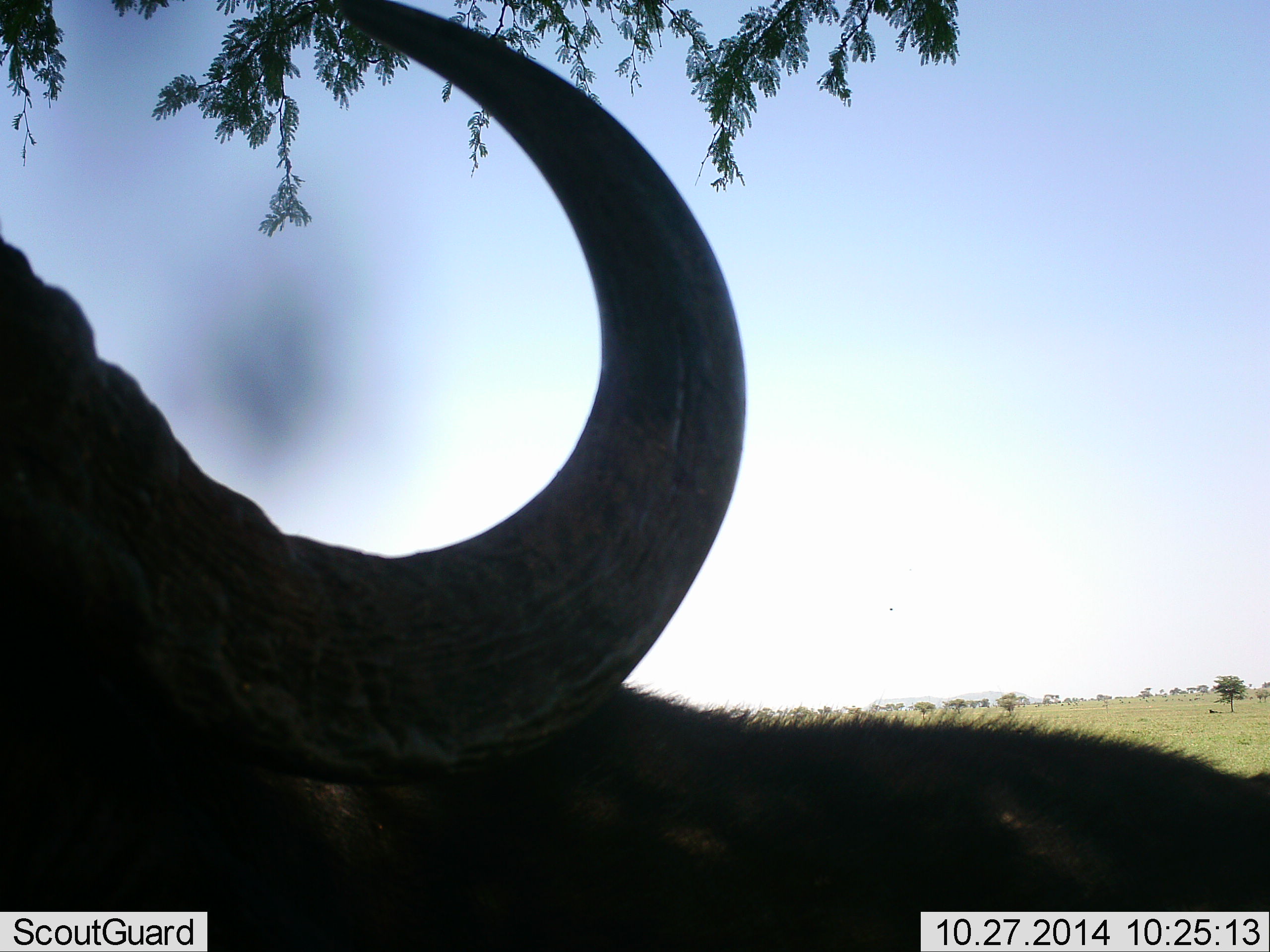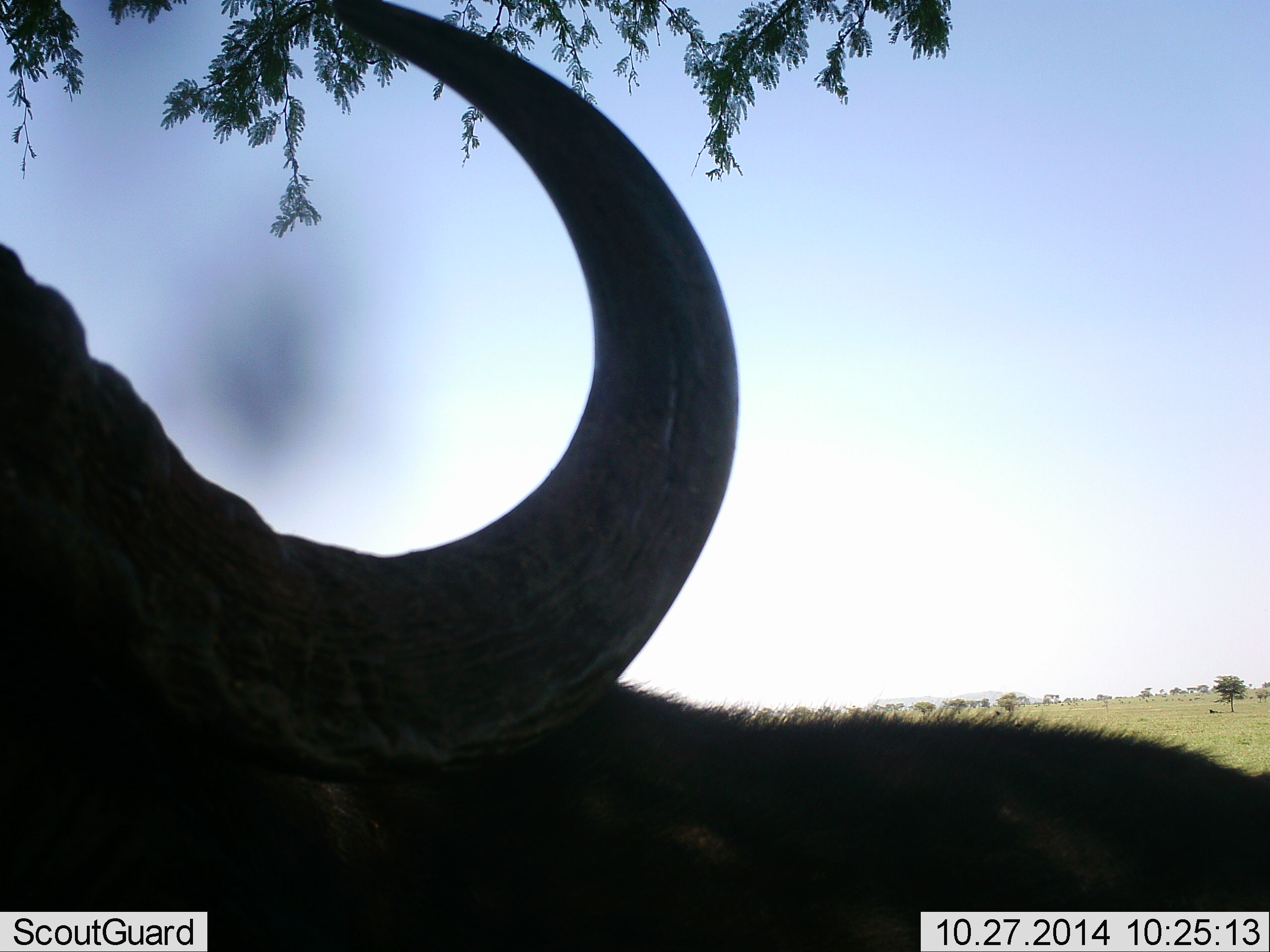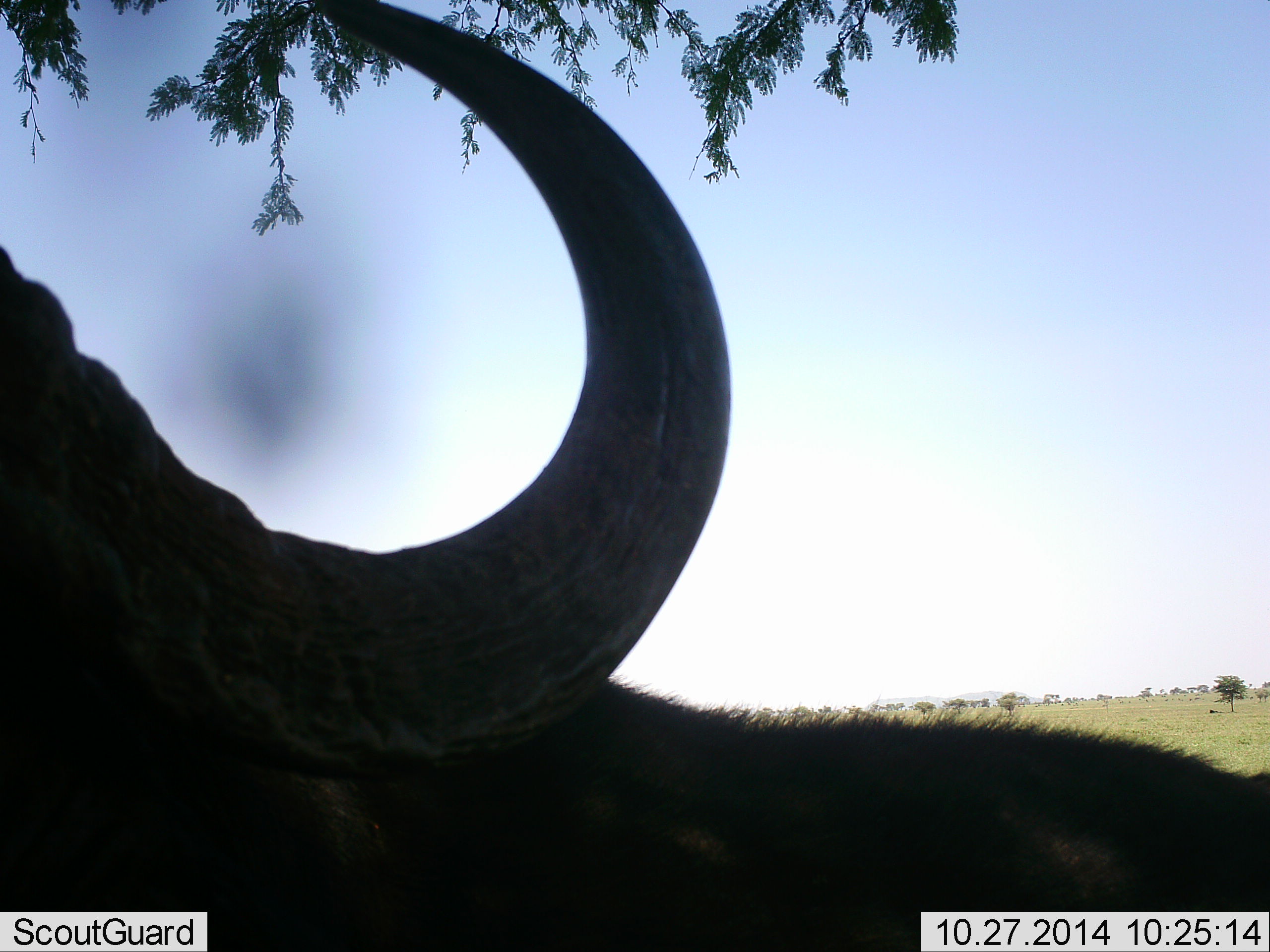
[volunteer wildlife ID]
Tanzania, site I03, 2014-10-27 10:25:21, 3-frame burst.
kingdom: Animalia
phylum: Chordata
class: Mammalia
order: Artiodactyla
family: Bovidae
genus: Syncerus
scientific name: Syncerus caffer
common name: cape buffalo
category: buffalo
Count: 1.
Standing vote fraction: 60%.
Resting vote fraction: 10%.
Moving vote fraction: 10%.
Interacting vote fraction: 10%.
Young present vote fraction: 0%.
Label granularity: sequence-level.